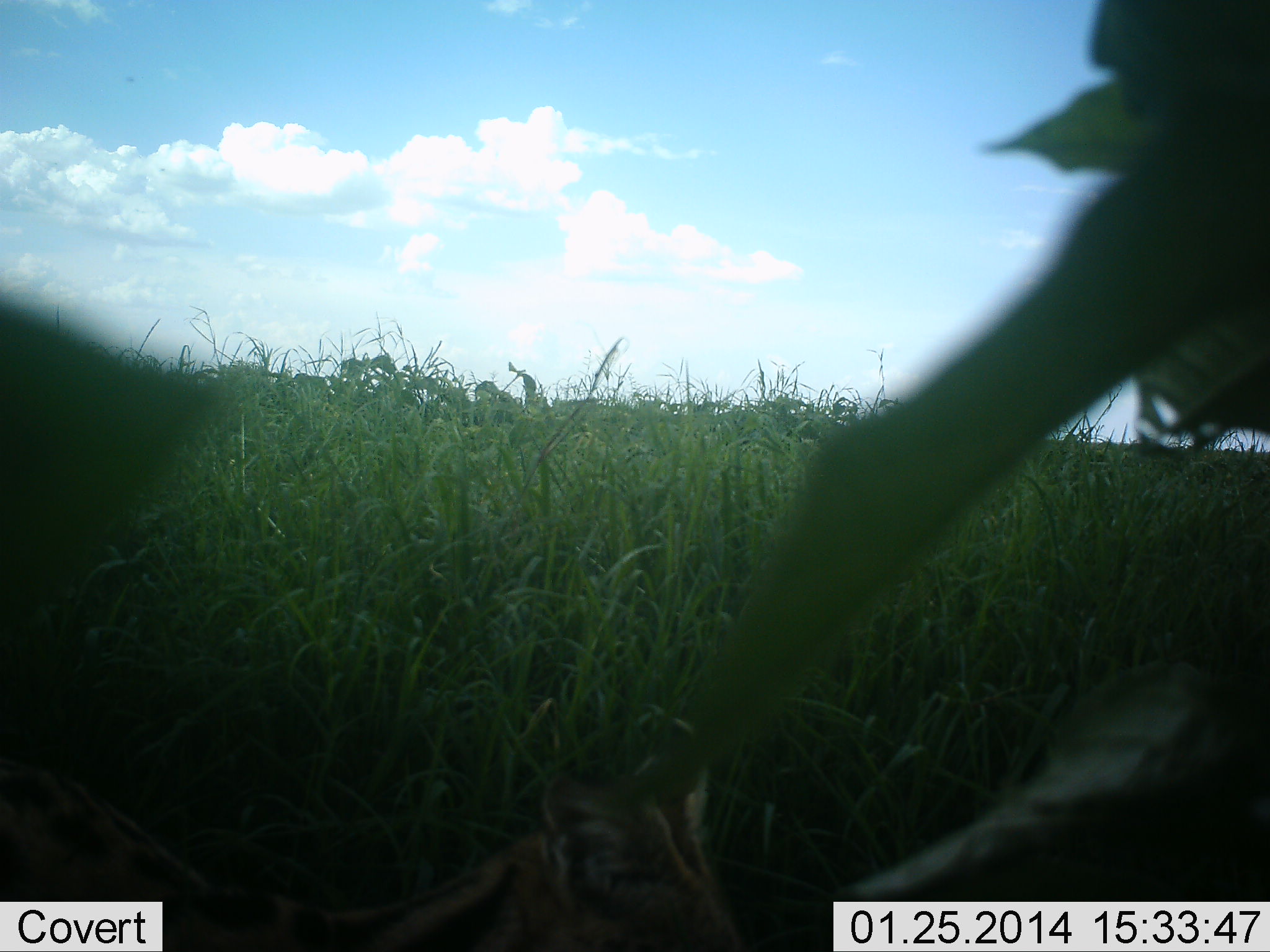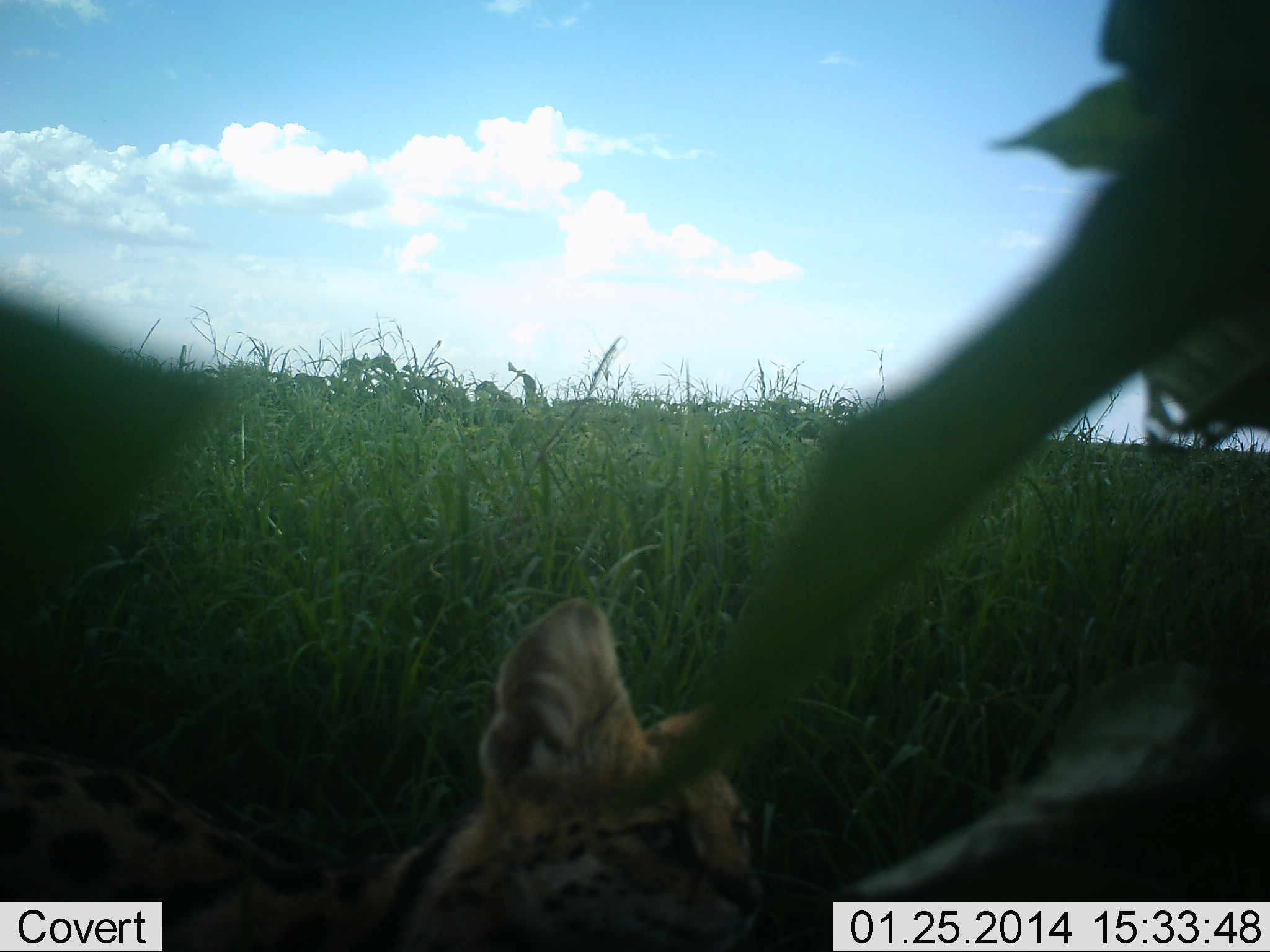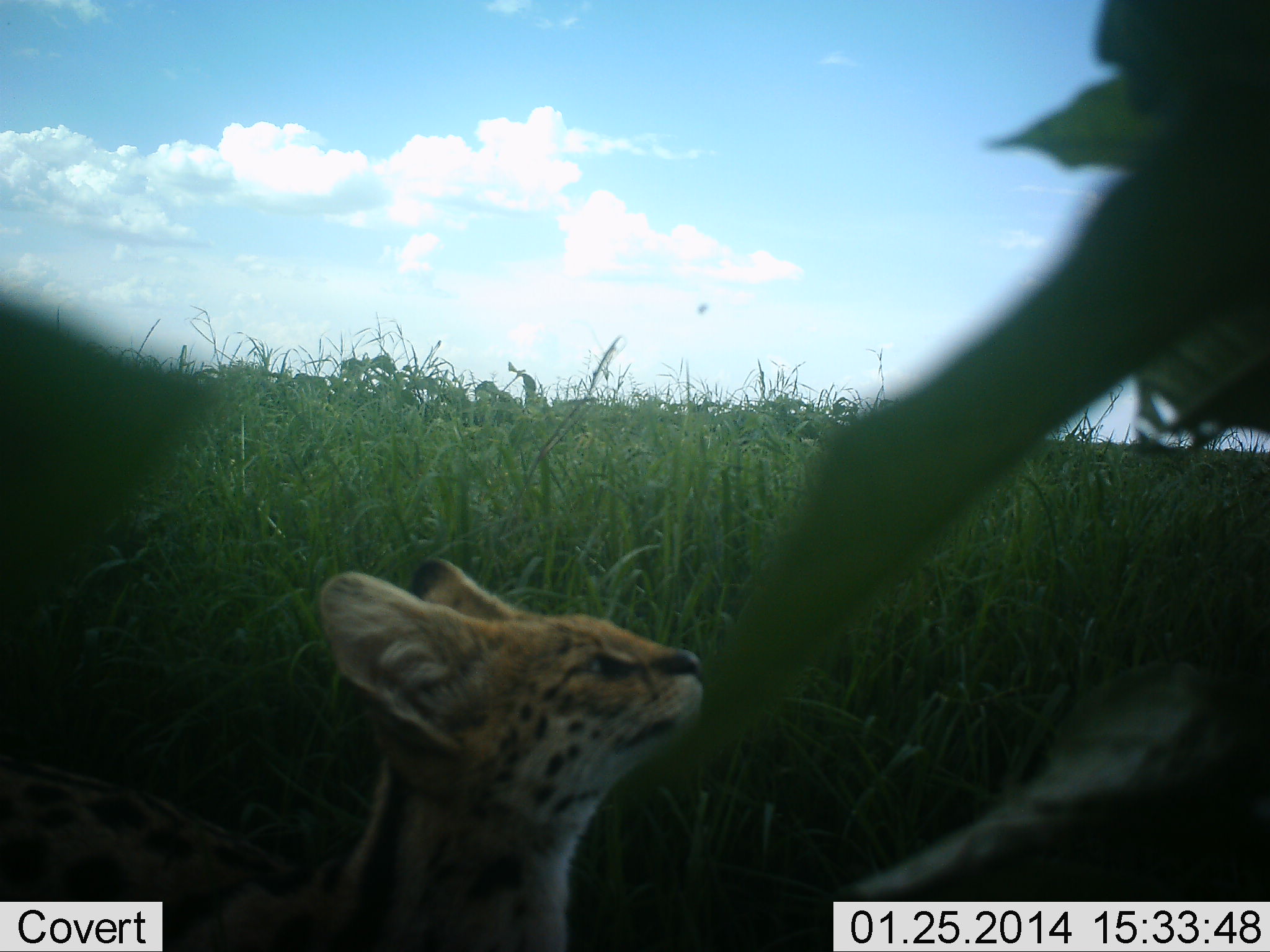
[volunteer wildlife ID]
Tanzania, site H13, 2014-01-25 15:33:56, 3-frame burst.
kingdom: Animalia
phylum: Chordata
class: Mammalia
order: Carnivora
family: Felidae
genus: Leptailurus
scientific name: Leptailurus serval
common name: serval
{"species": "serval (Leptailurus serval)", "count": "1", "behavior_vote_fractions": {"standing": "45%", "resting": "0%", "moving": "45%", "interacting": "18%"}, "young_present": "0%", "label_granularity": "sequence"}